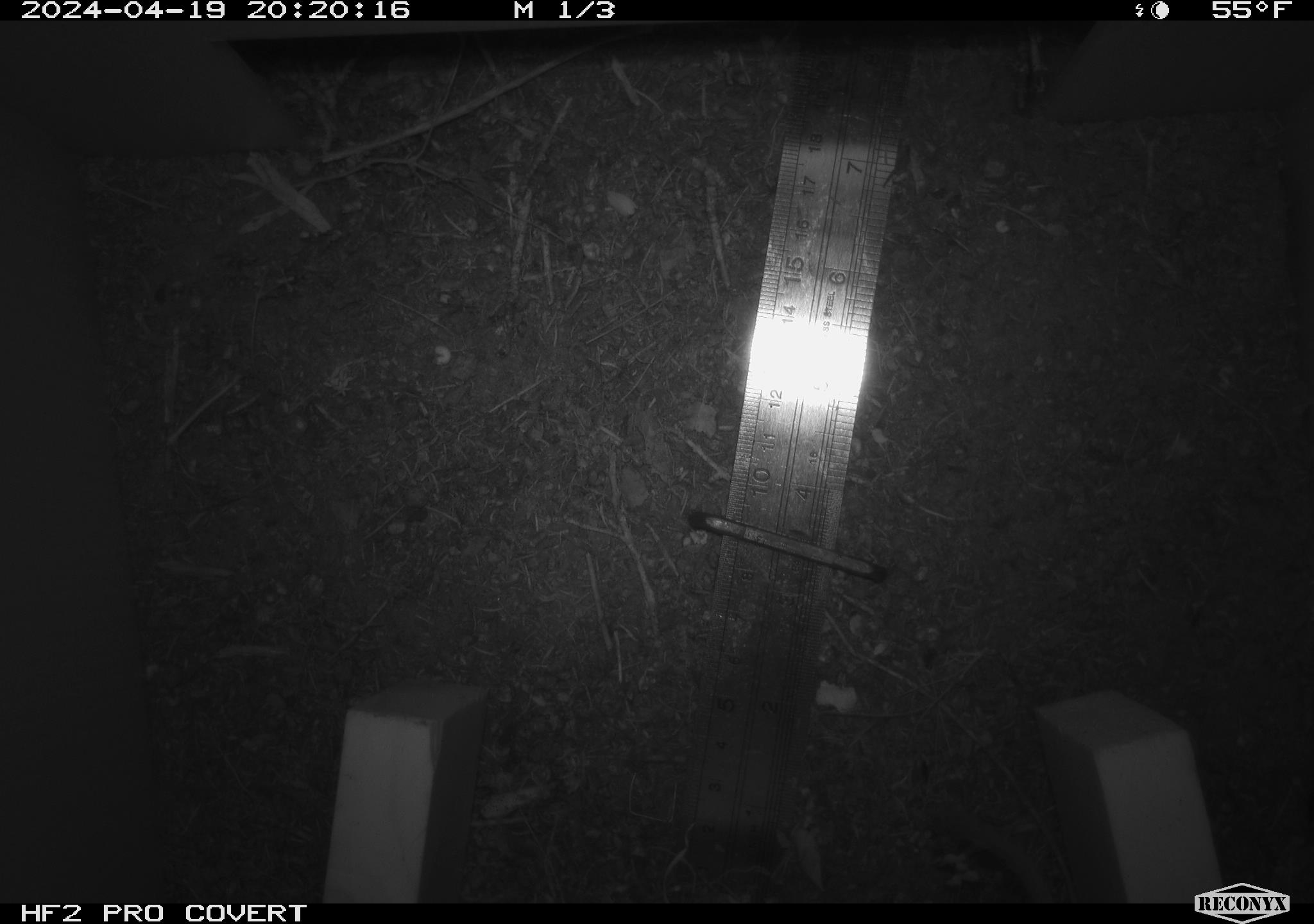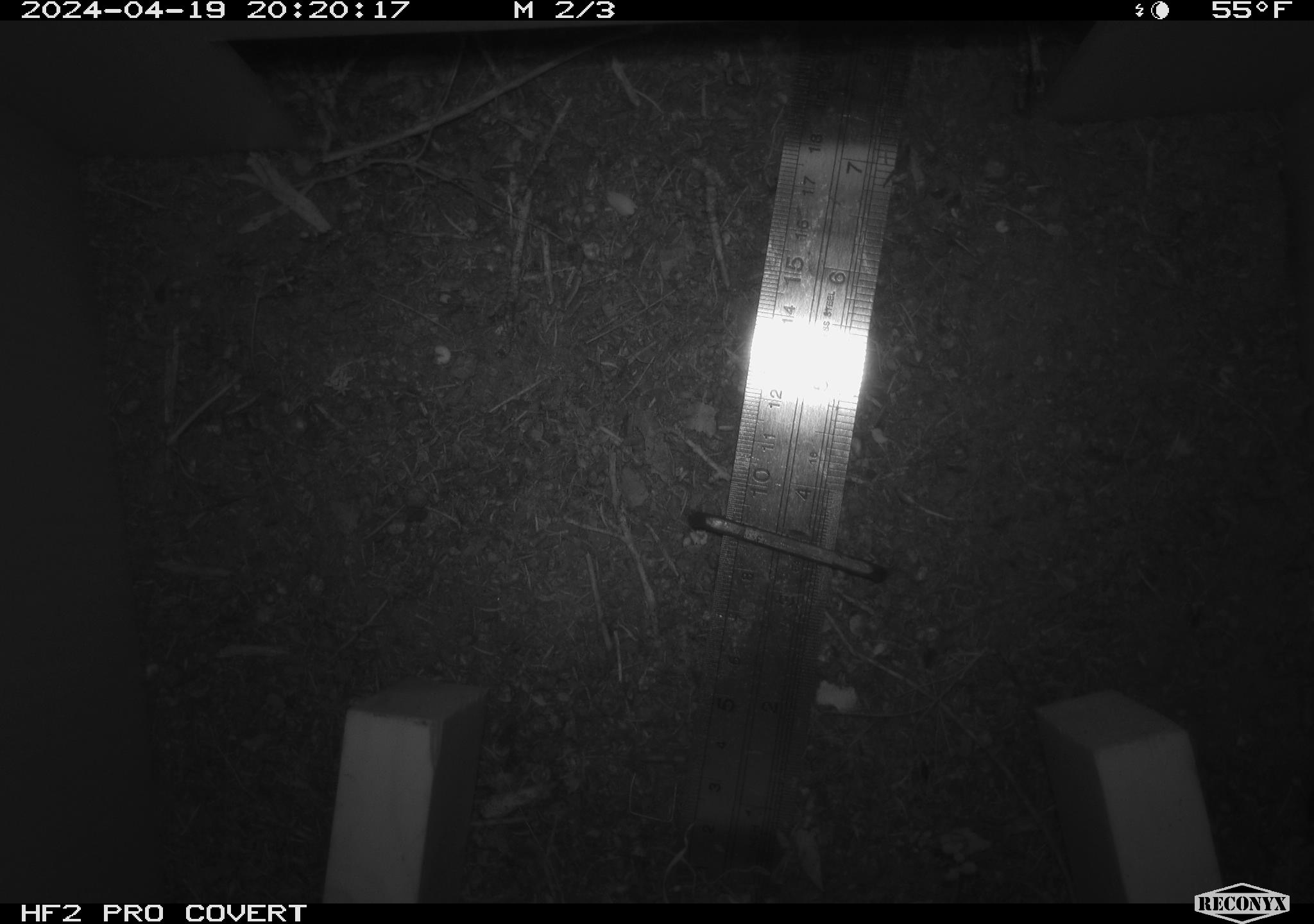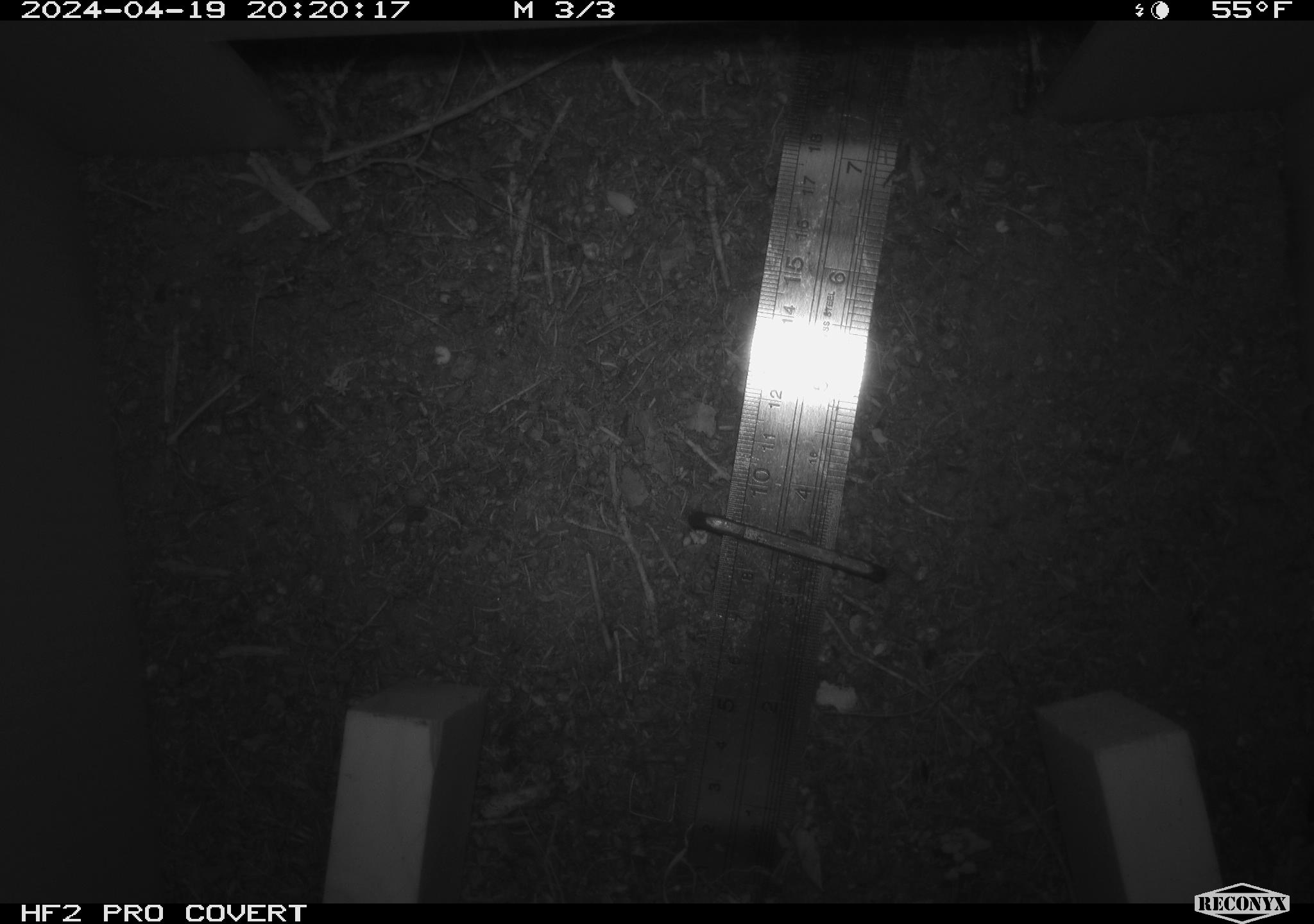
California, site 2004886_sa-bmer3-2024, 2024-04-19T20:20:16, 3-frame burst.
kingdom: Animalia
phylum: Chordata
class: Mammalia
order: Rodentia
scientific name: Rodentia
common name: mouse species